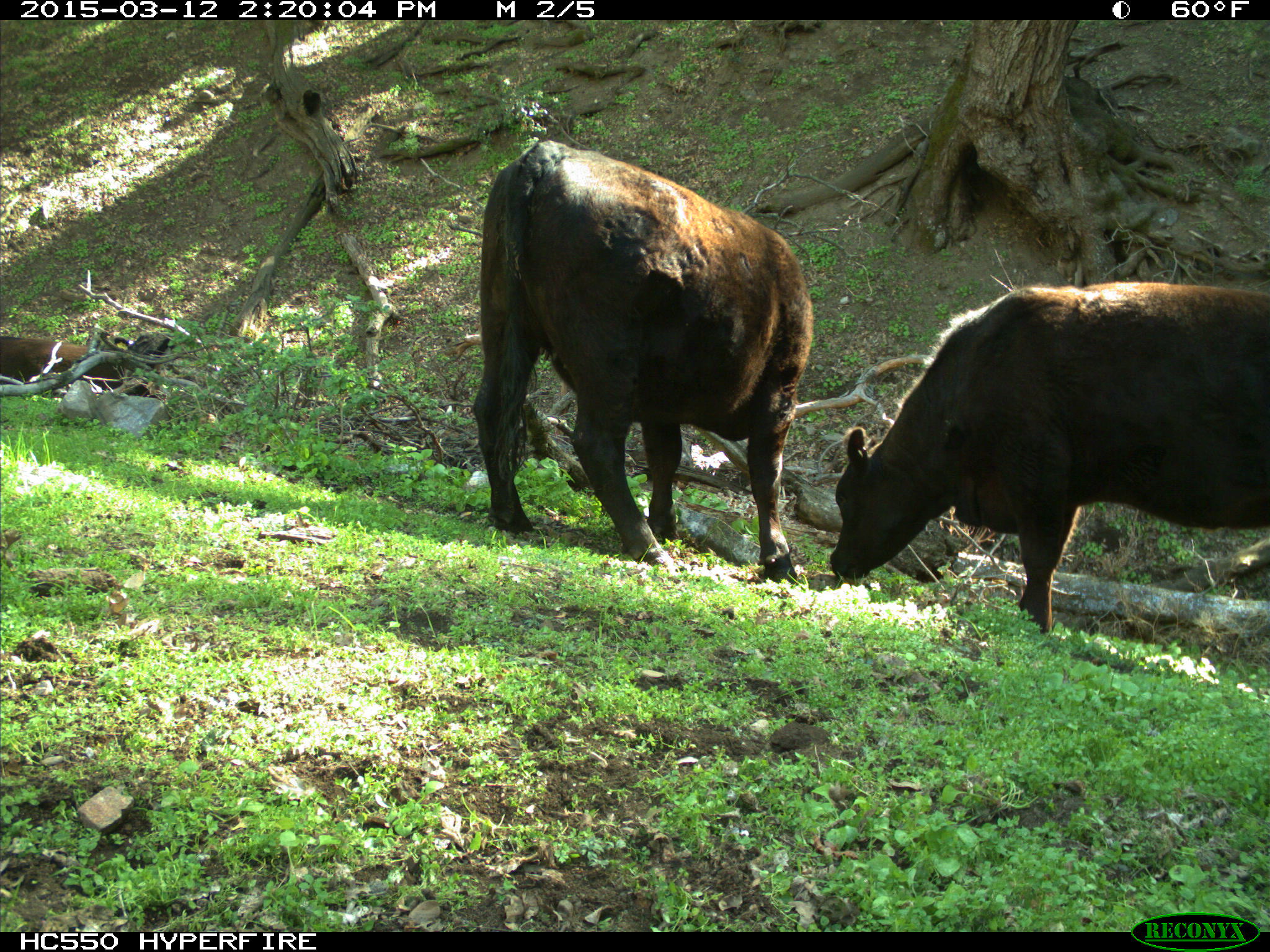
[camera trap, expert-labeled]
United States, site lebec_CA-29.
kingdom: Animalia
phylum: Chordata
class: Mammalia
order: Artiodactyla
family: Bovidae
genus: Bos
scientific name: Bos taurus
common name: domestic cow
Bos taurus (domestic cow).